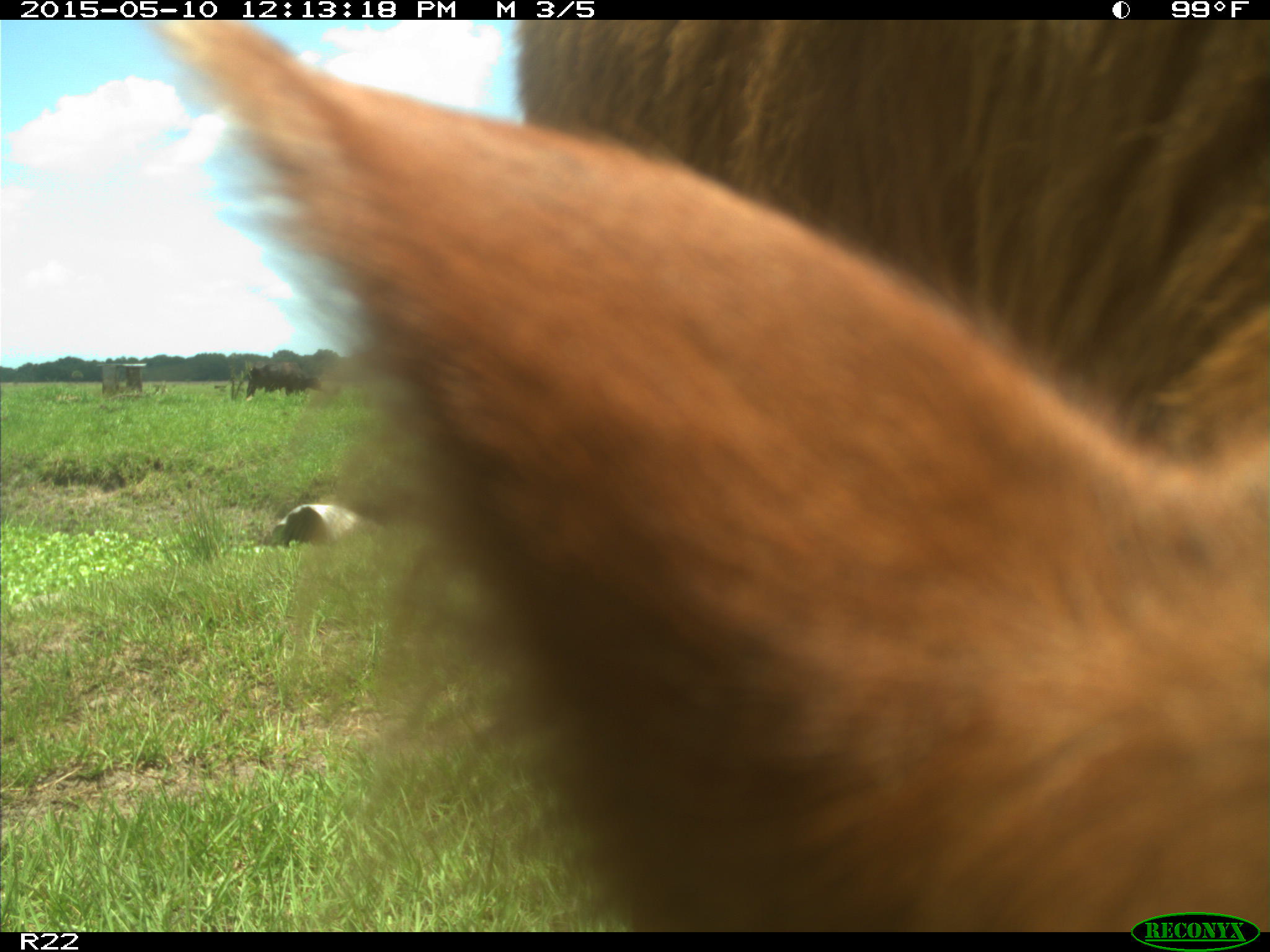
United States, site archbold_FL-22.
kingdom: Animalia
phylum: Chordata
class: Mammalia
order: Artiodactyla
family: Bovidae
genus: Bos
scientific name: Bos taurus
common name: domestic cow